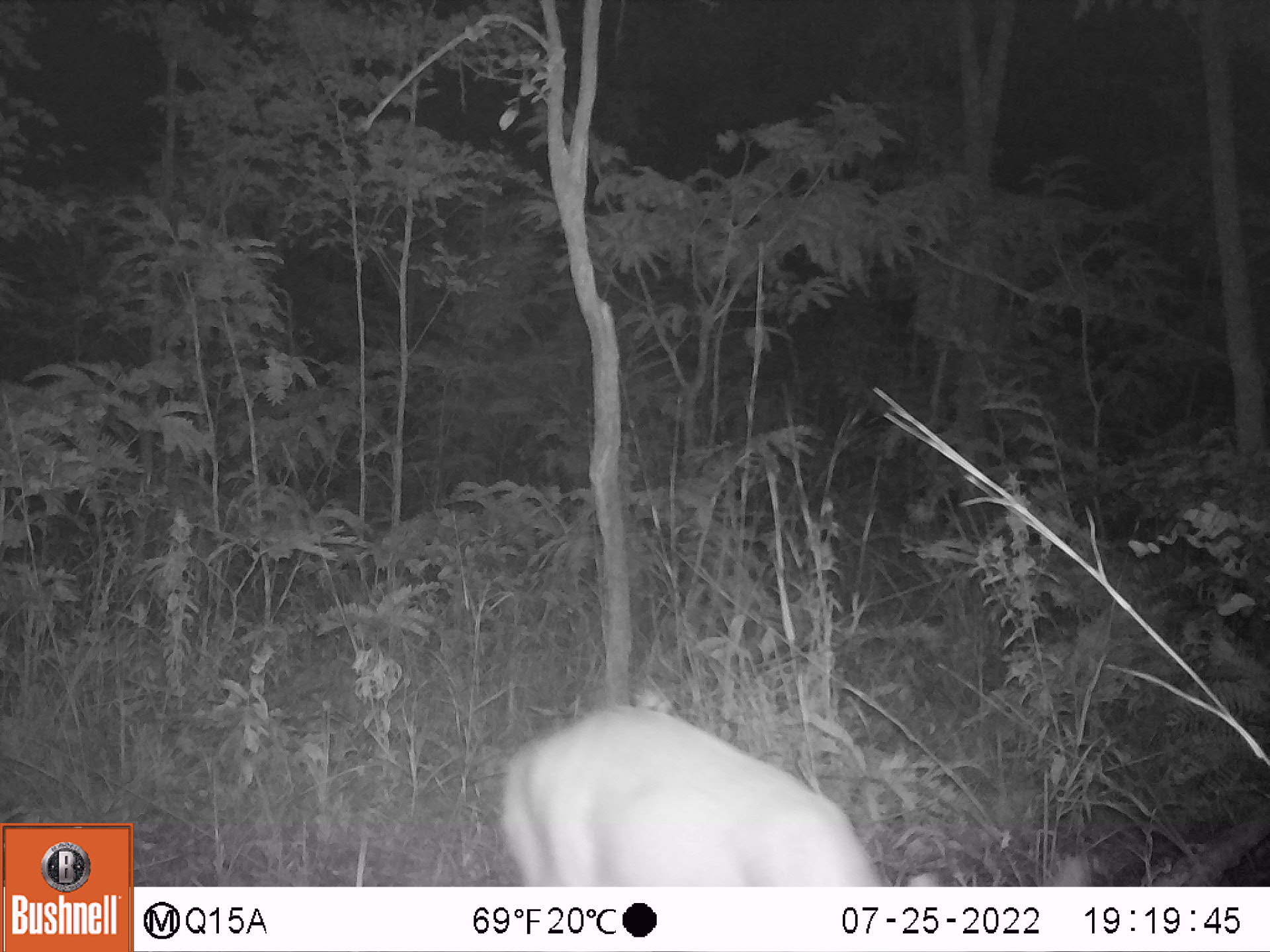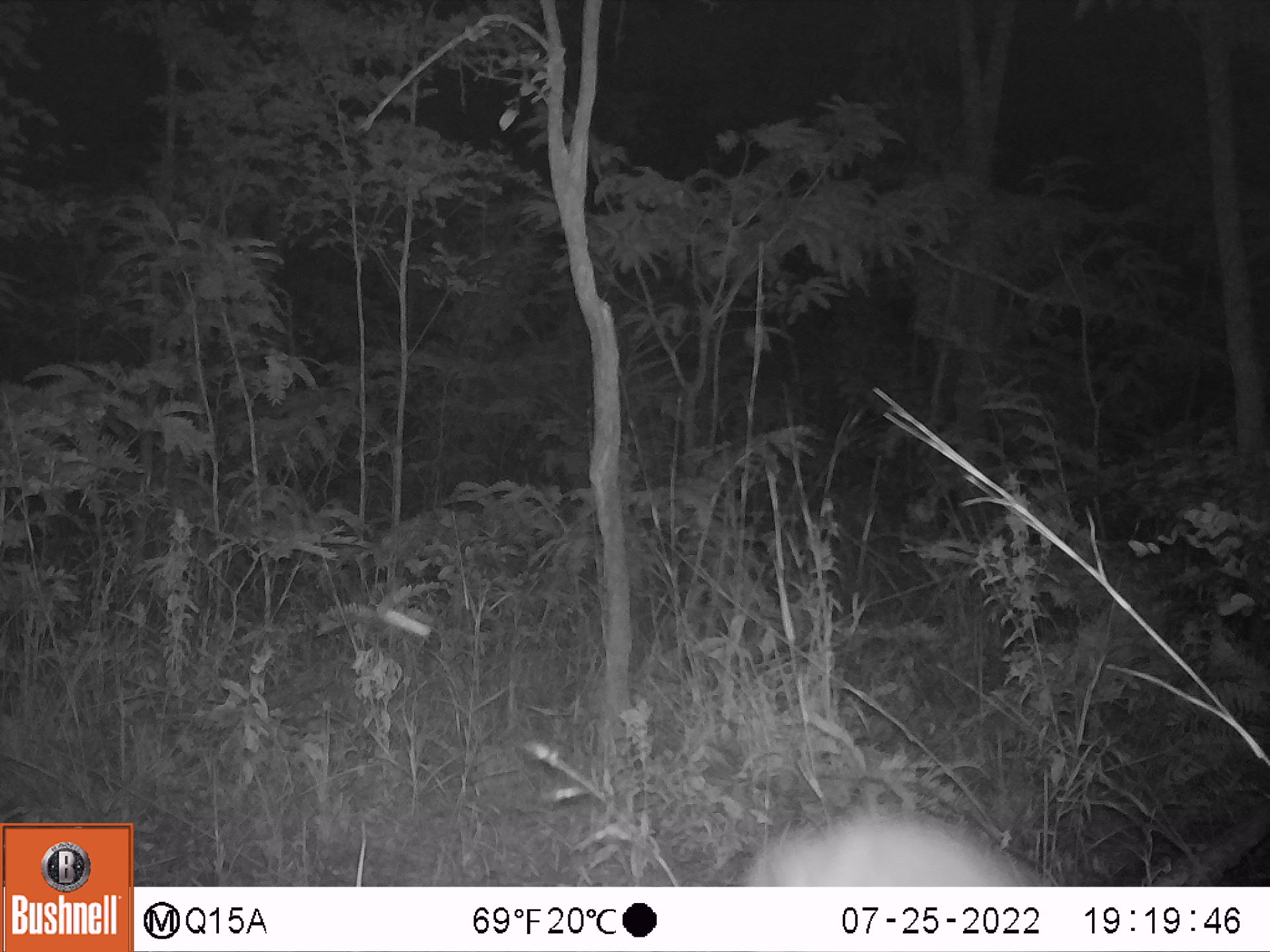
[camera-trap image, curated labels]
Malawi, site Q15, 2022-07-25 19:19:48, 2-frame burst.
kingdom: Animalia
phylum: Chordata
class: Mammalia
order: Artiodactyla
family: Bovidae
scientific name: Antilopinae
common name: small antelope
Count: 1.